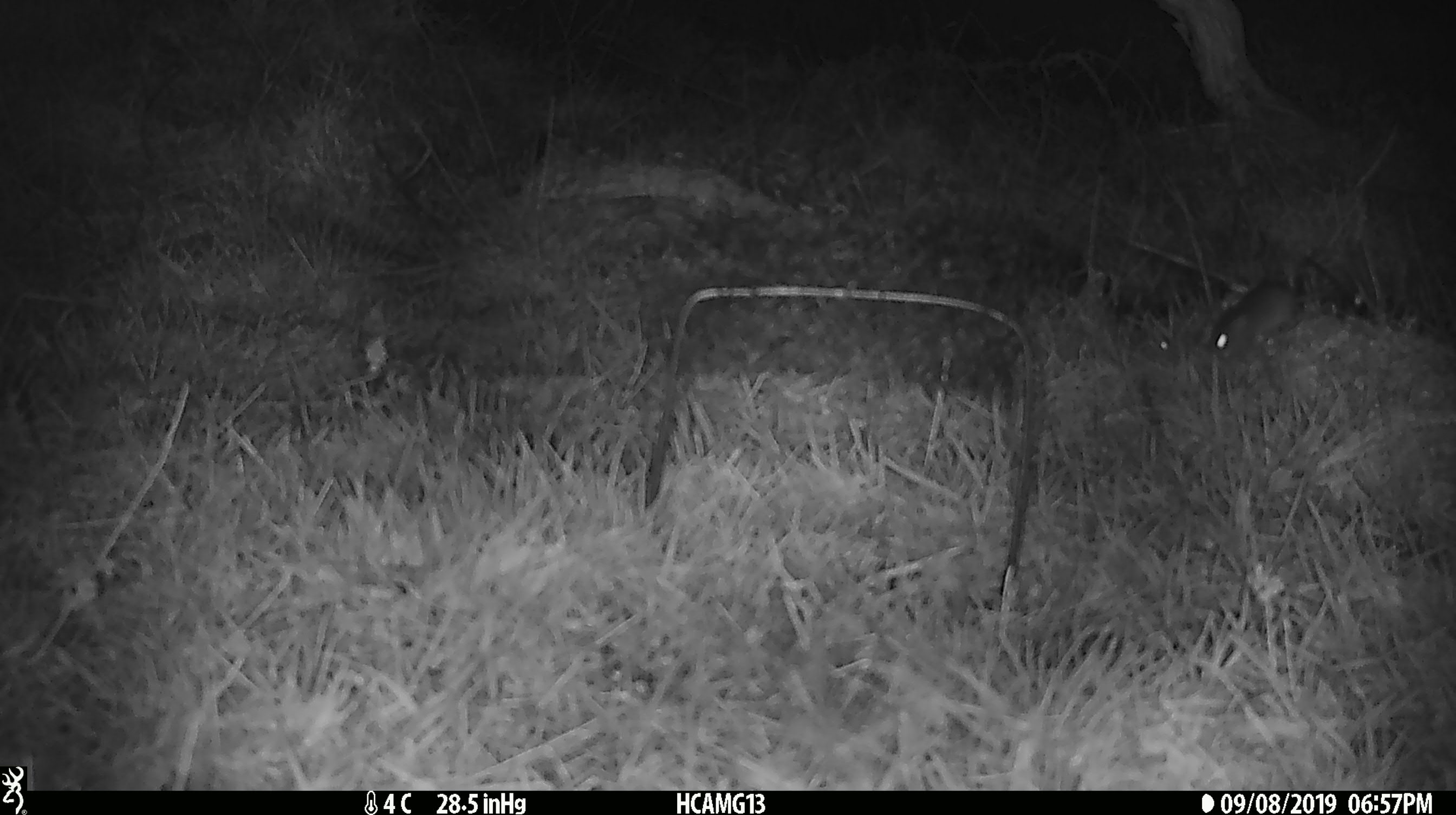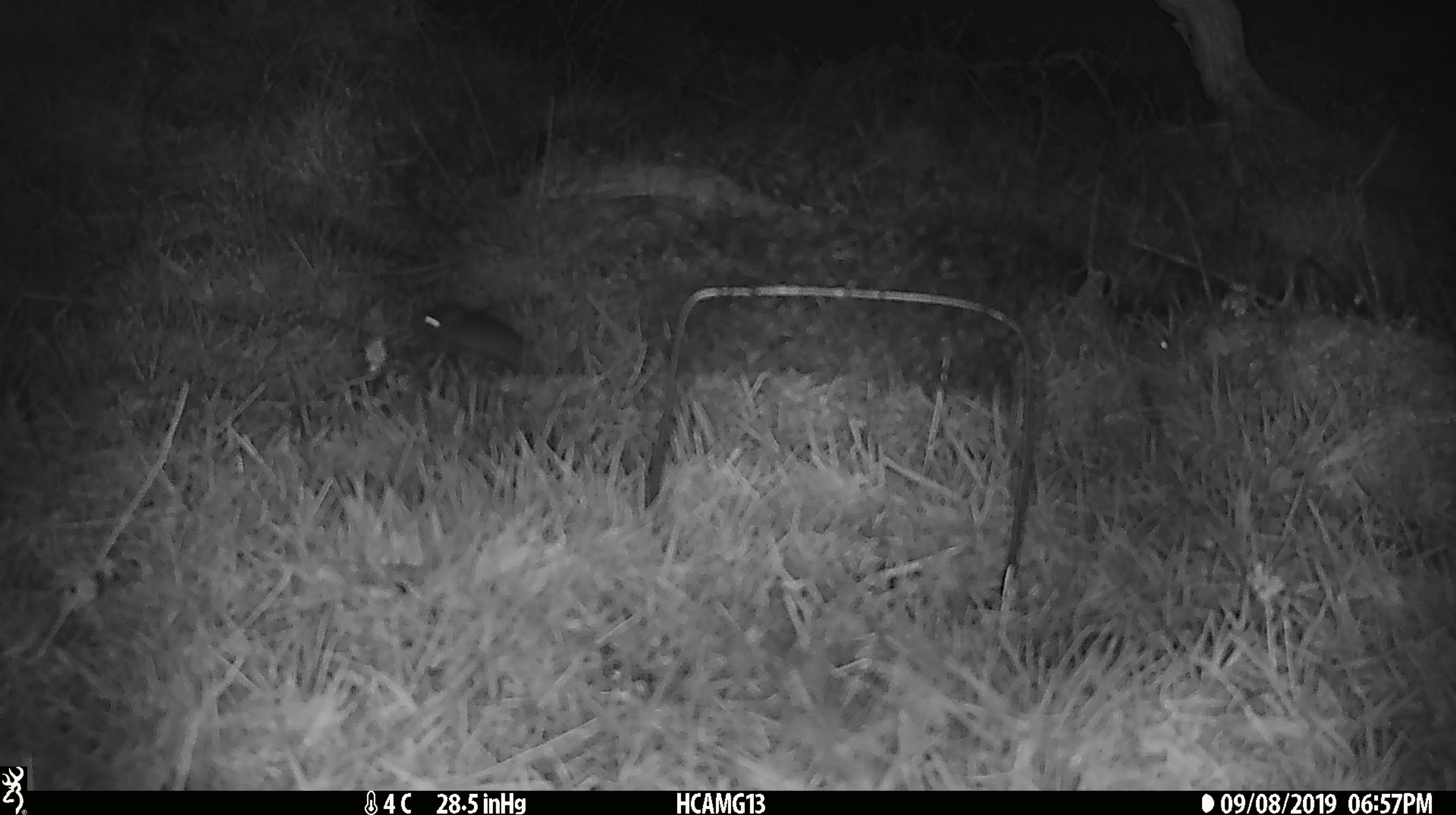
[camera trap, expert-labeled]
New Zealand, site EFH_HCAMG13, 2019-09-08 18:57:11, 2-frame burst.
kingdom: Animalia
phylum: Chordata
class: Mammalia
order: Rodentia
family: Muridae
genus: Mus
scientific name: Mus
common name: mouse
Mouse (Mus).